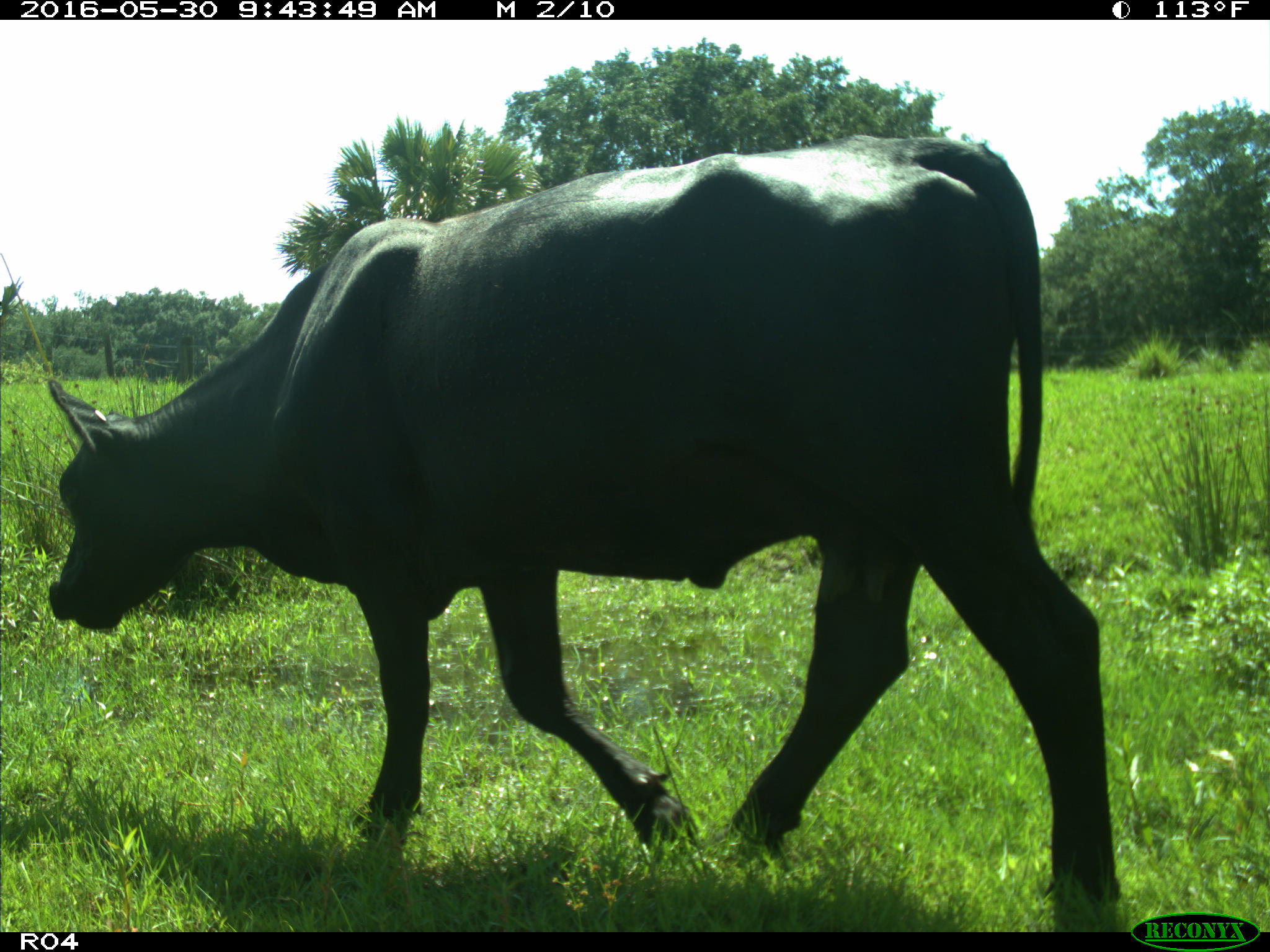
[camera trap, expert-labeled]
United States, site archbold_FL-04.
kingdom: Animalia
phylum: Chordata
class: Mammalia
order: Artiodactyla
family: Bovidae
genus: Bos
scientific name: Bos taurus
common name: domestic cow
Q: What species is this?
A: Bos taurus (domestic cow).